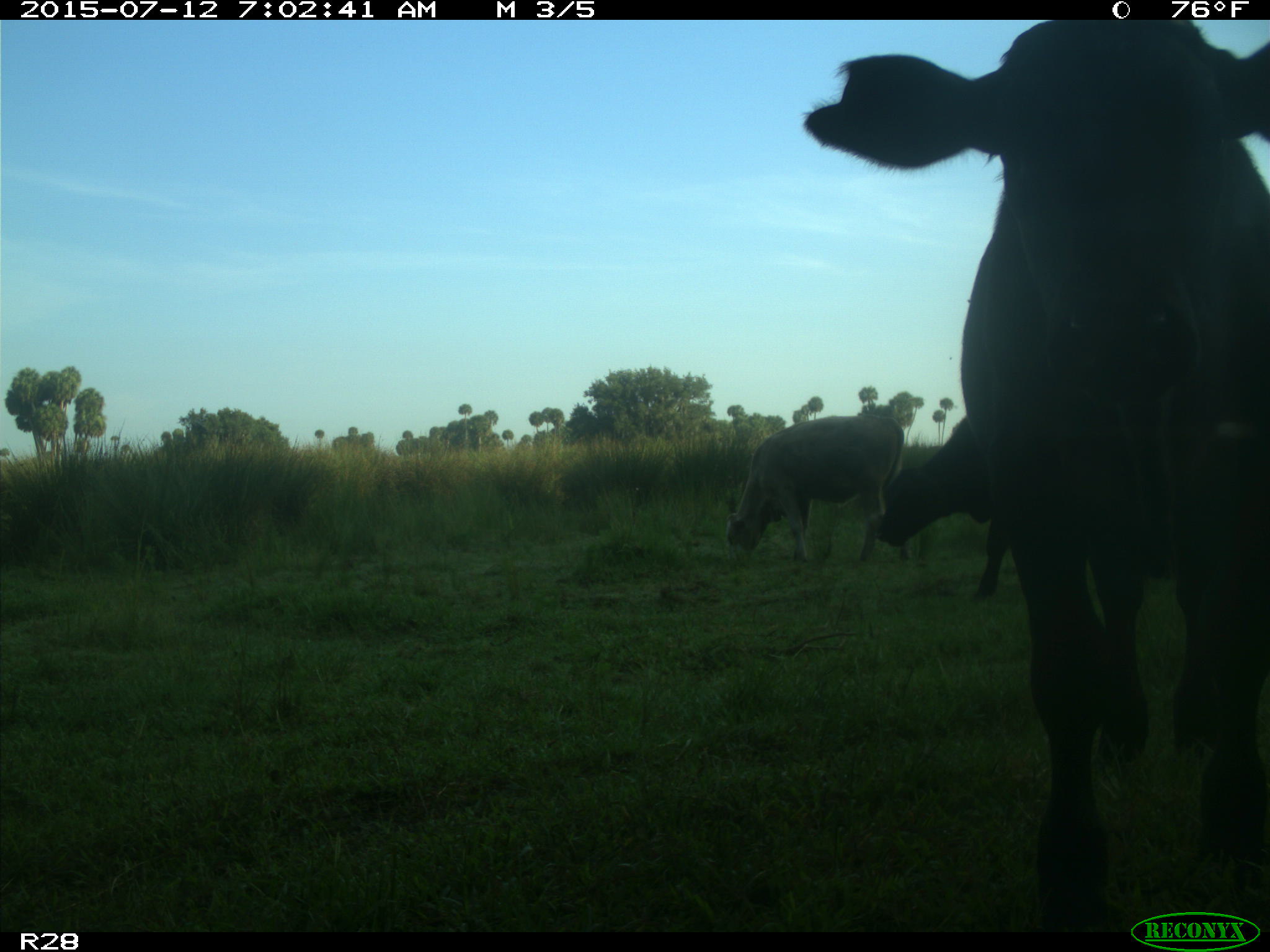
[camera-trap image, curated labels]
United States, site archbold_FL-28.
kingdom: Animalia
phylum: Chordata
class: Mammalia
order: Artiodactyla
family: Bovidae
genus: Bos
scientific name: Bos taurus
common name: domestic cow